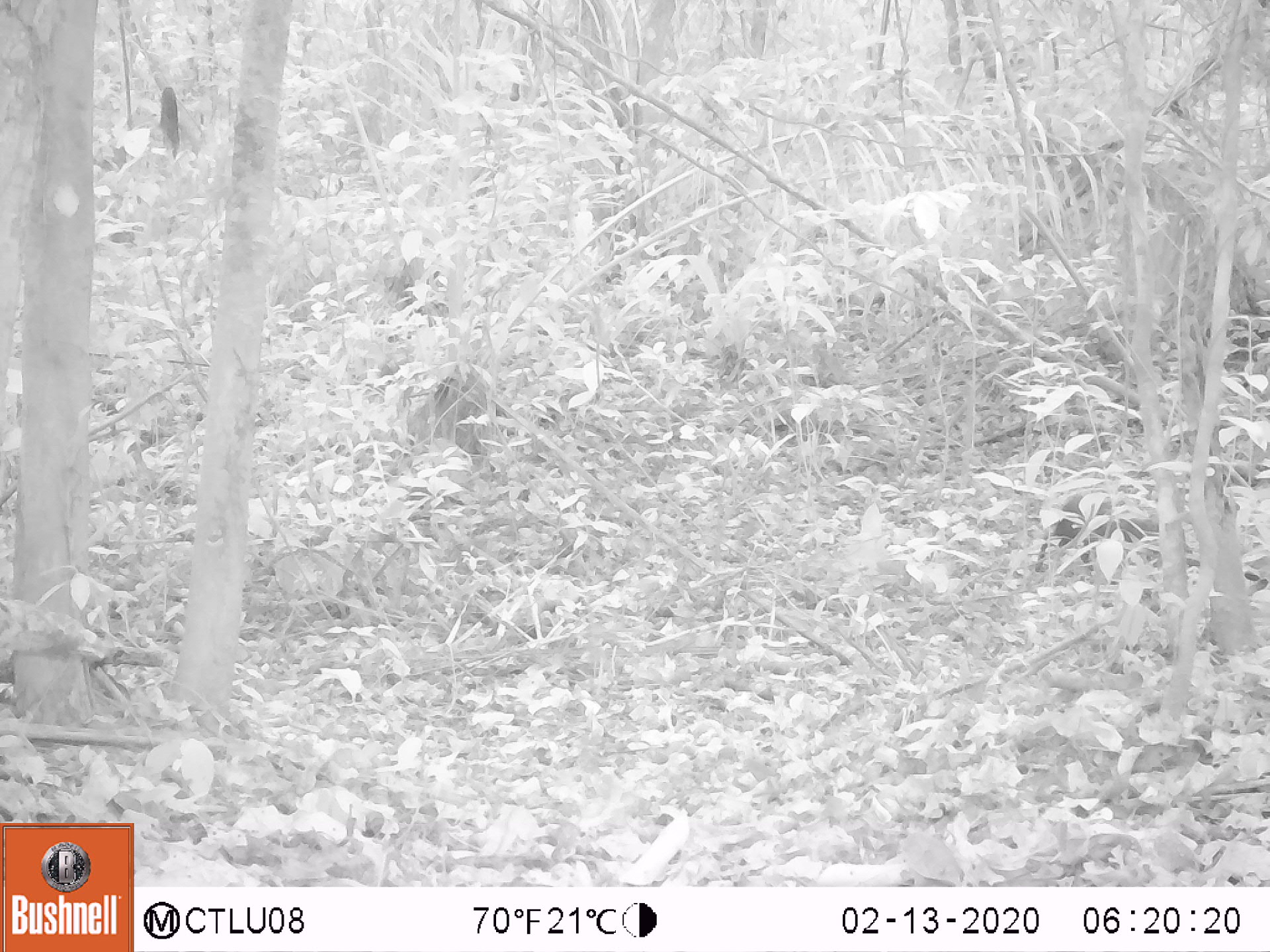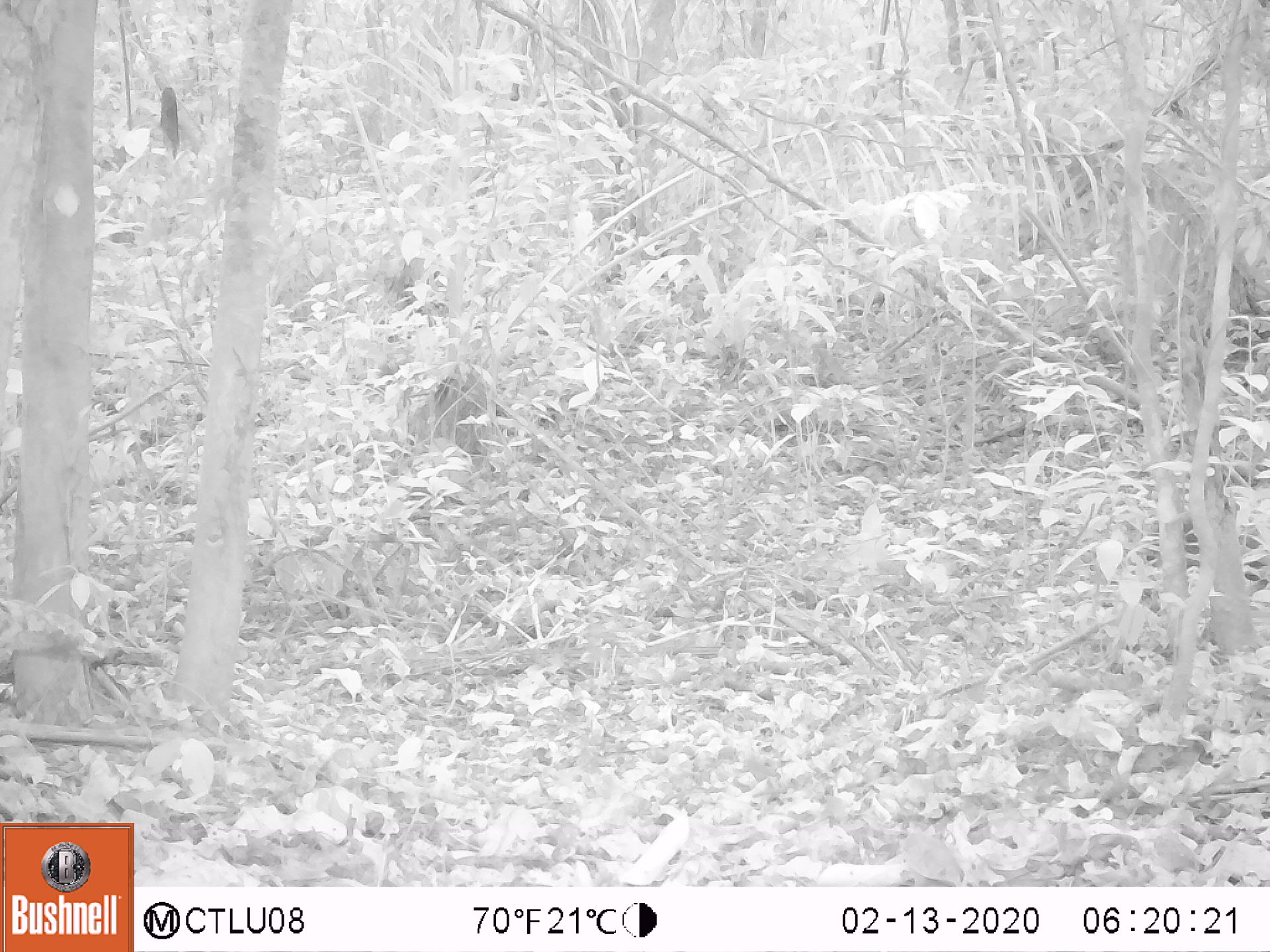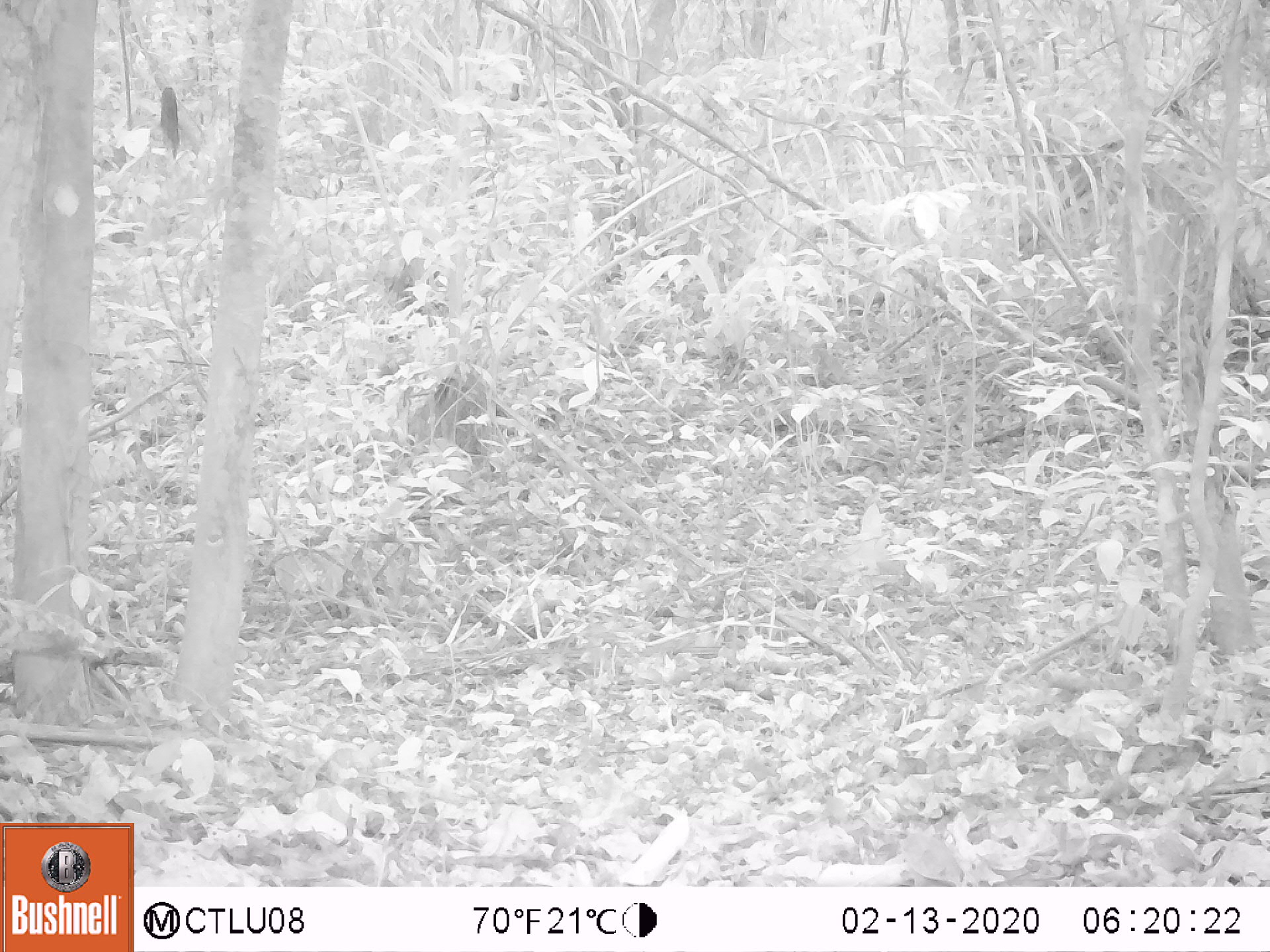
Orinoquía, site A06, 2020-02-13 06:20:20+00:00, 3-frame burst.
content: unidentified animal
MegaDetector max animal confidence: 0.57